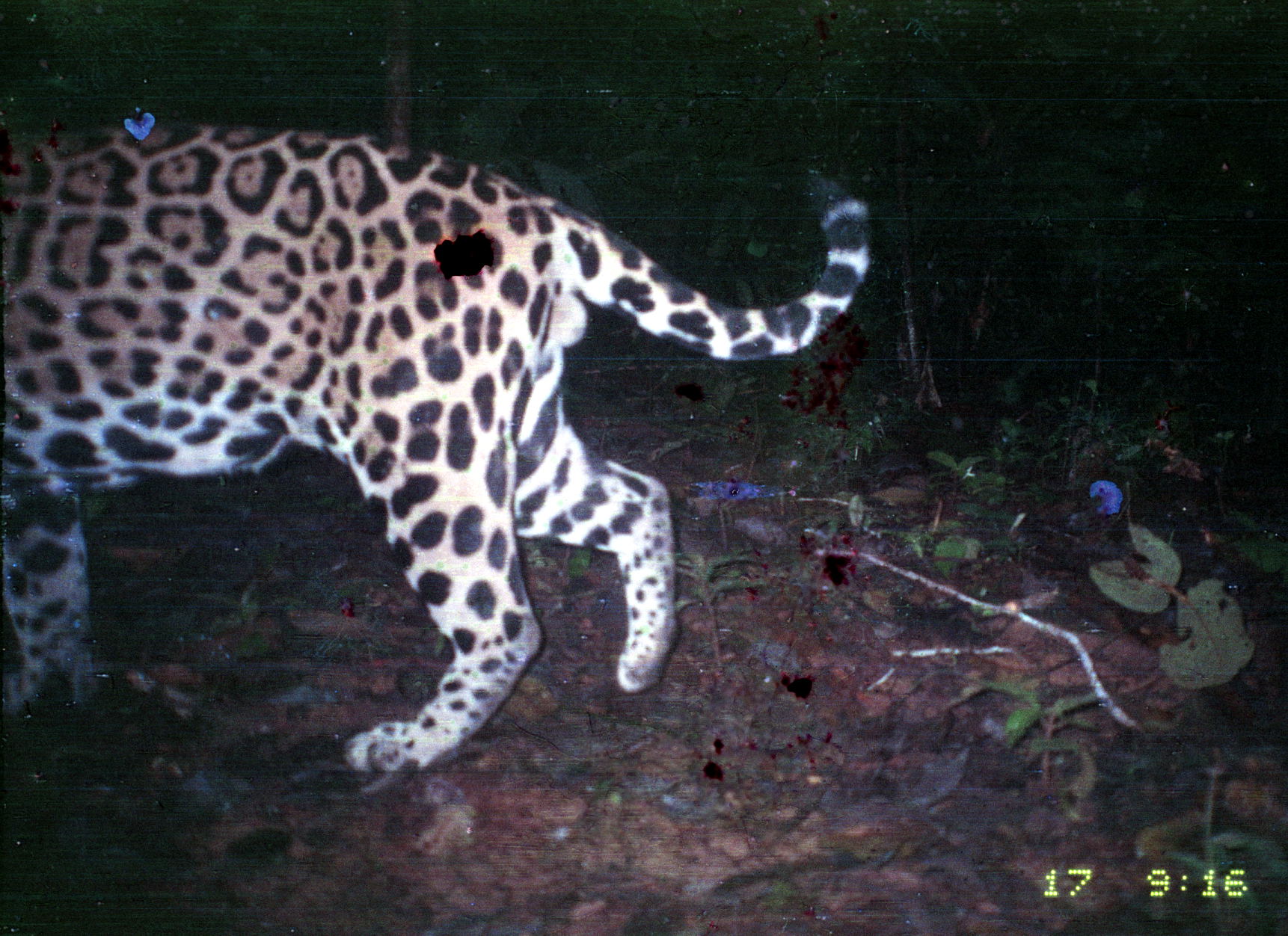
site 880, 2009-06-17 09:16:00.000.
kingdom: Animalia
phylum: Chordata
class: Mammalia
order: Carnivora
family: Felidae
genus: Panthera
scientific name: Panthera onca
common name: jaguar